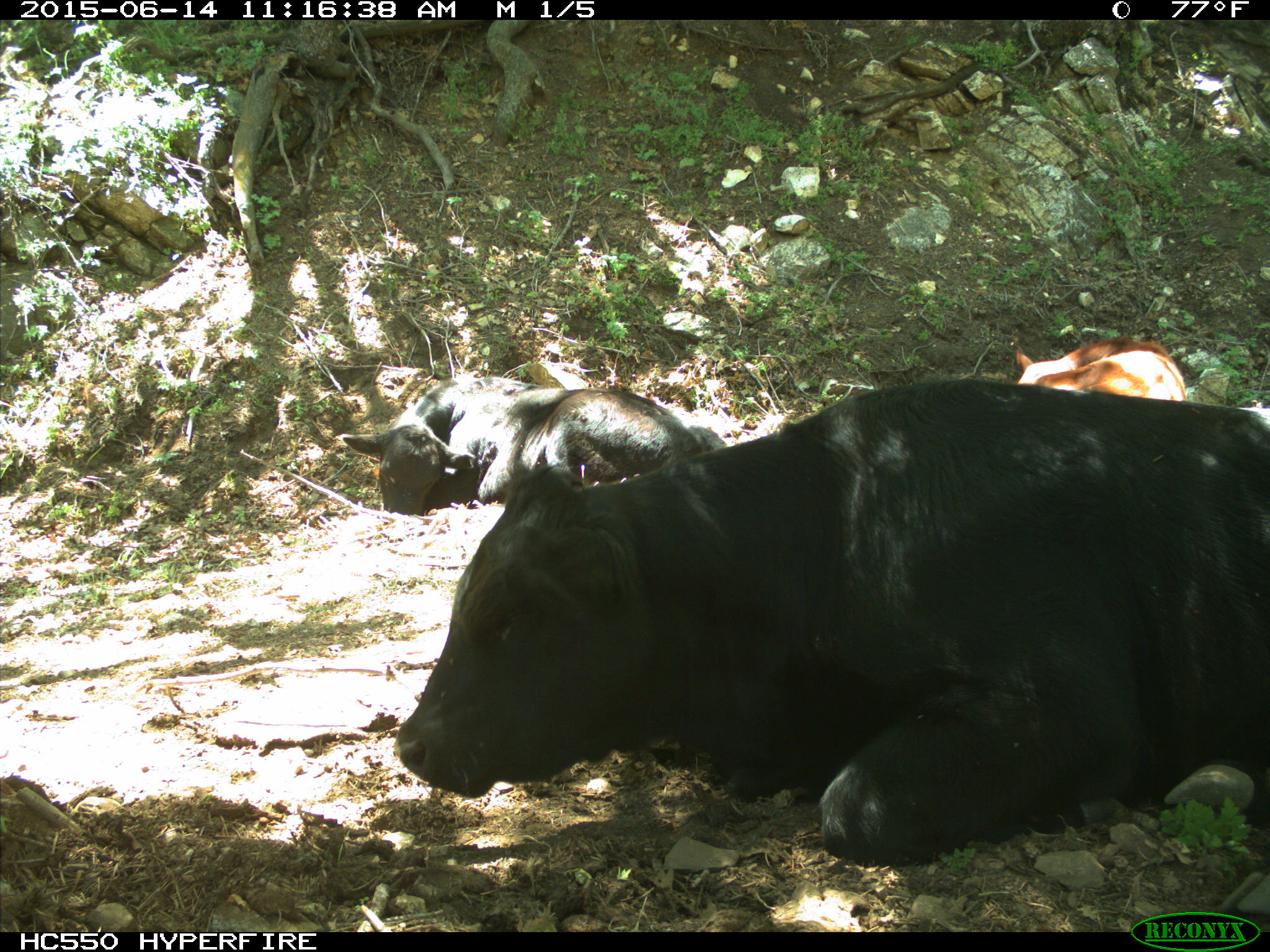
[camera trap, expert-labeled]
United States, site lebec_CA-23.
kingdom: Animalia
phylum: Chordata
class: Mammalia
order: Artiodactyla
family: Bovidae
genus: Bos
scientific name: Bos taurus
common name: domestic cow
Bos taurus (domestic cow).